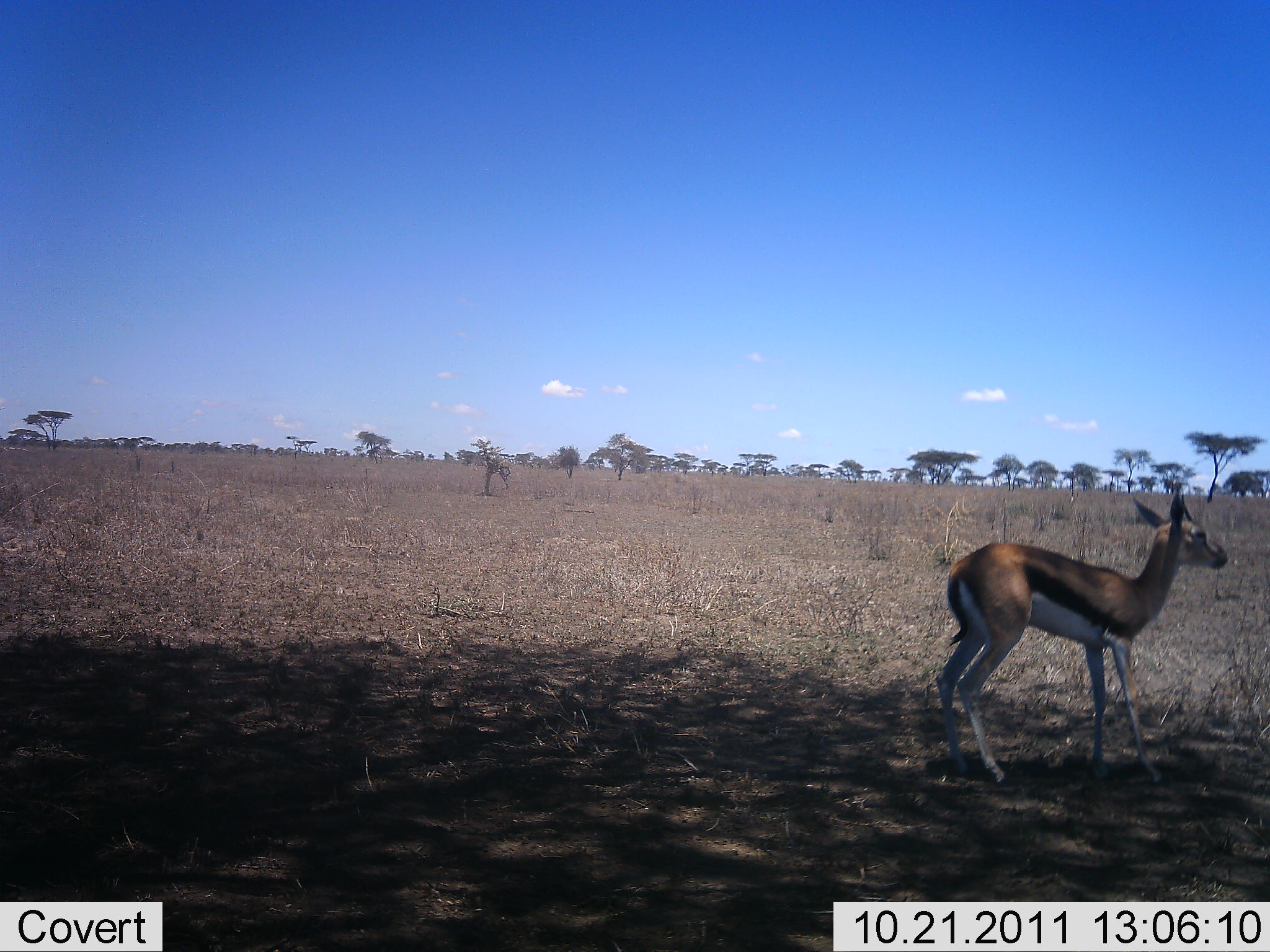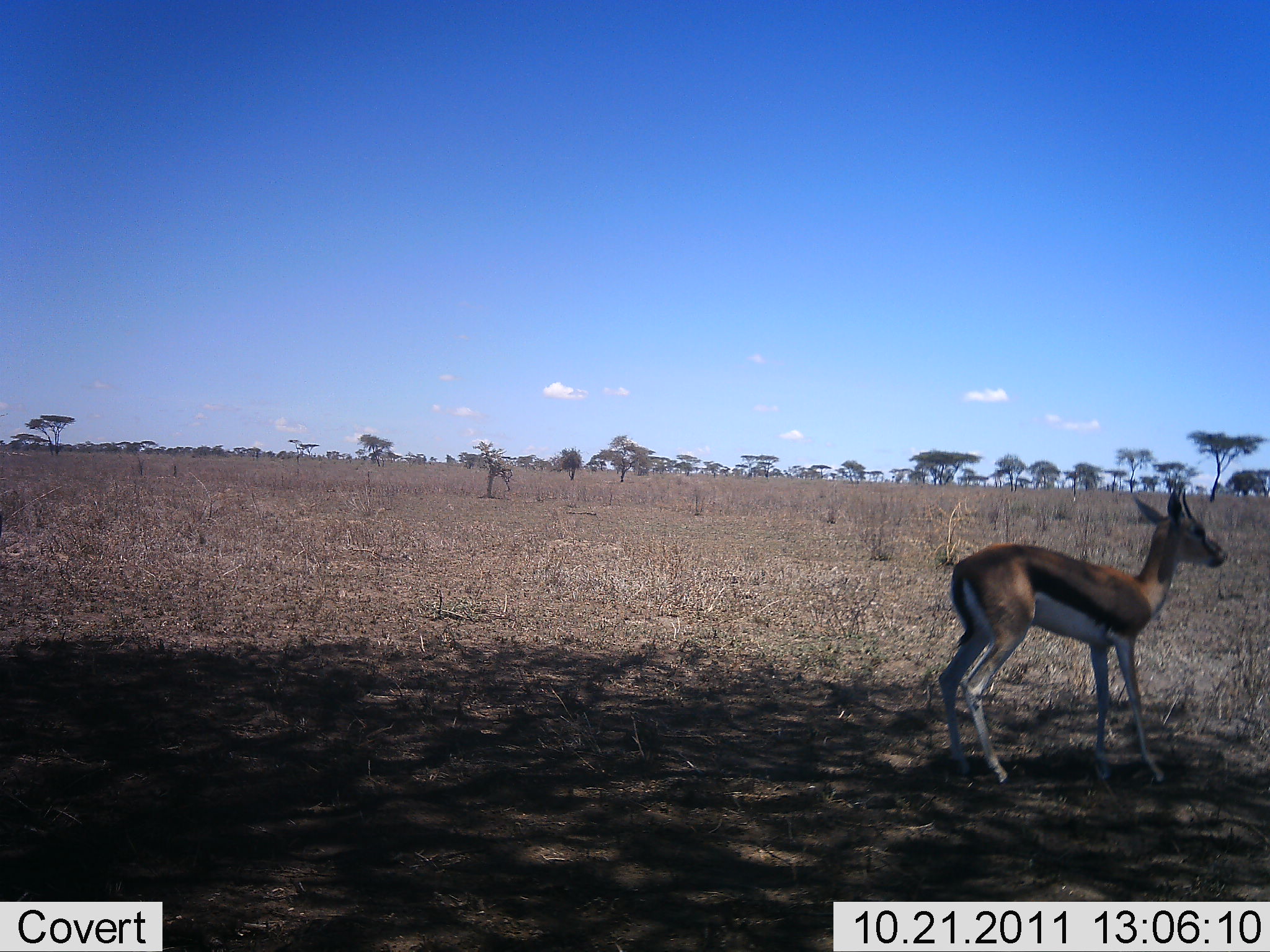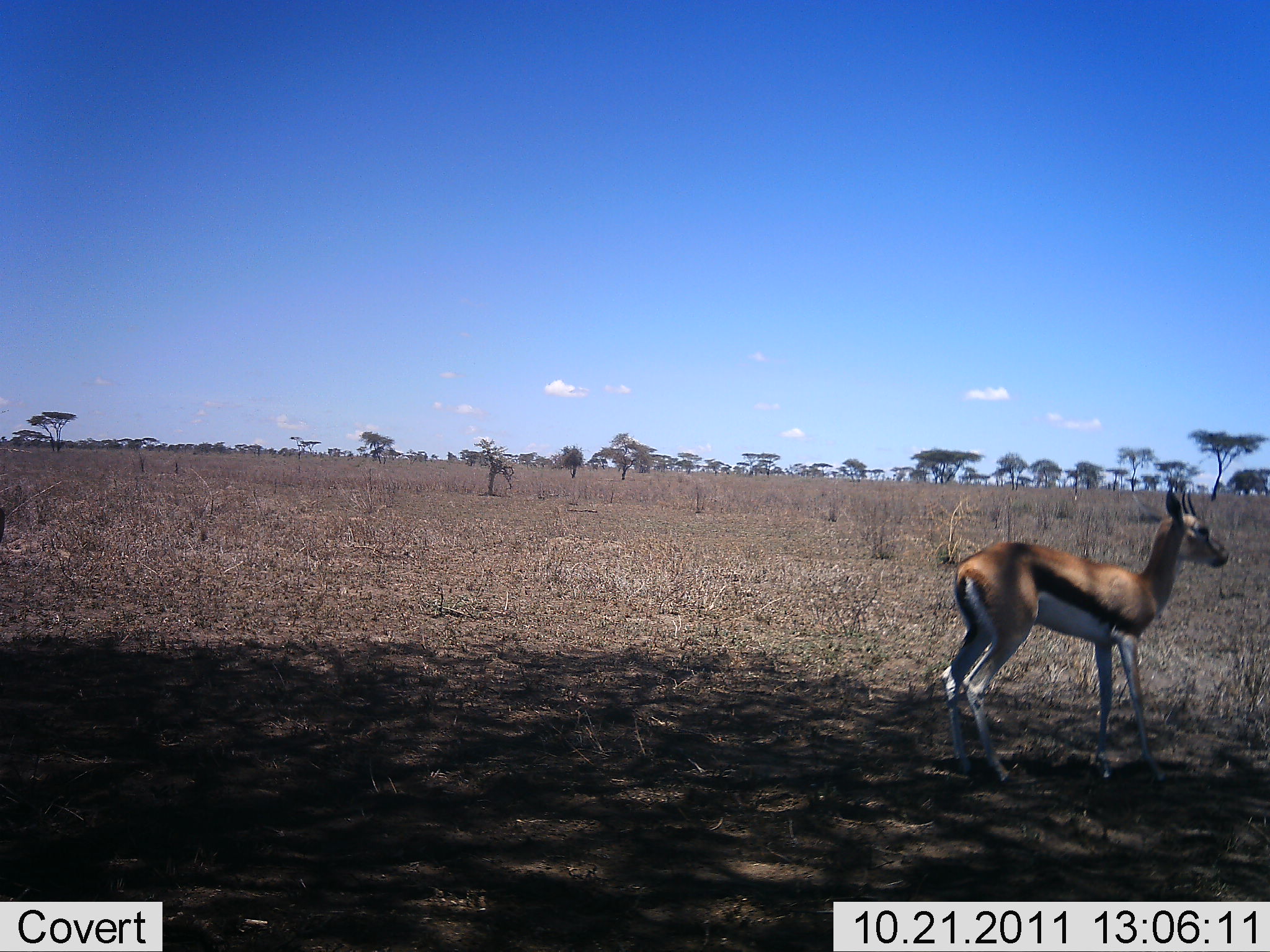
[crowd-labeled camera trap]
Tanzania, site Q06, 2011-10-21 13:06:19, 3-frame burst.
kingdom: Animalia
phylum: Chordata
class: Mammalia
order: Artiodactyla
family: Bovidae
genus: Eudorcas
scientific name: Eudorcas thomsonii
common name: thomson's gazelle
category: gazellethomsons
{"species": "gazellethomsons (thomson's gazelle) (Eudorcas thomsonii)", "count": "1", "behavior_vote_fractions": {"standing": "100%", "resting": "7%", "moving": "0%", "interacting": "0%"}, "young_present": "7%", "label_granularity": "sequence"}